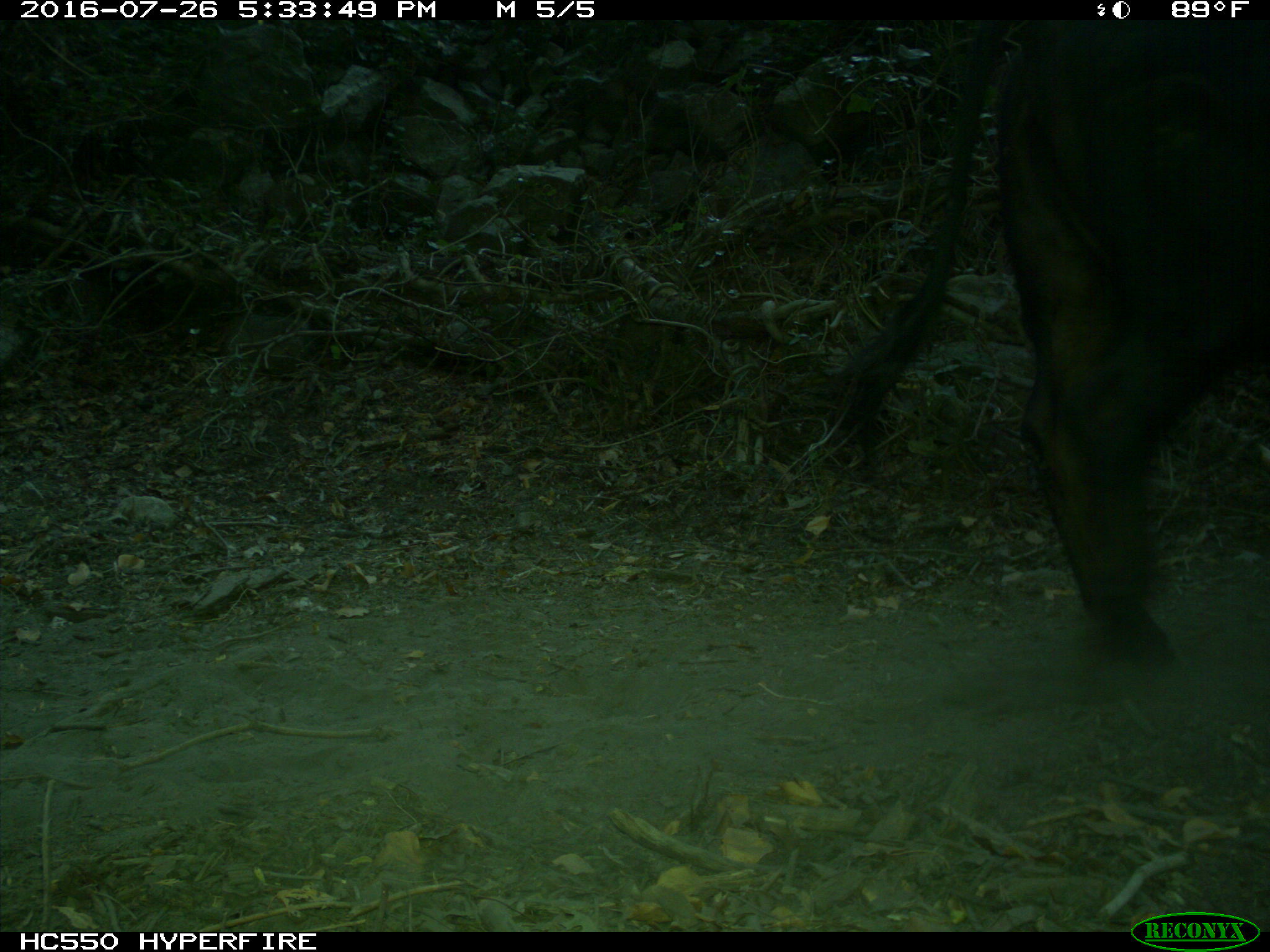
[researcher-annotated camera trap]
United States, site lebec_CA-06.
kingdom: Animalia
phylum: Chordata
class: Mammalia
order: Artiodactyla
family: Bovidae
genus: Bos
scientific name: Bos taurus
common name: domestic cow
Bos taurus (domestic cow).